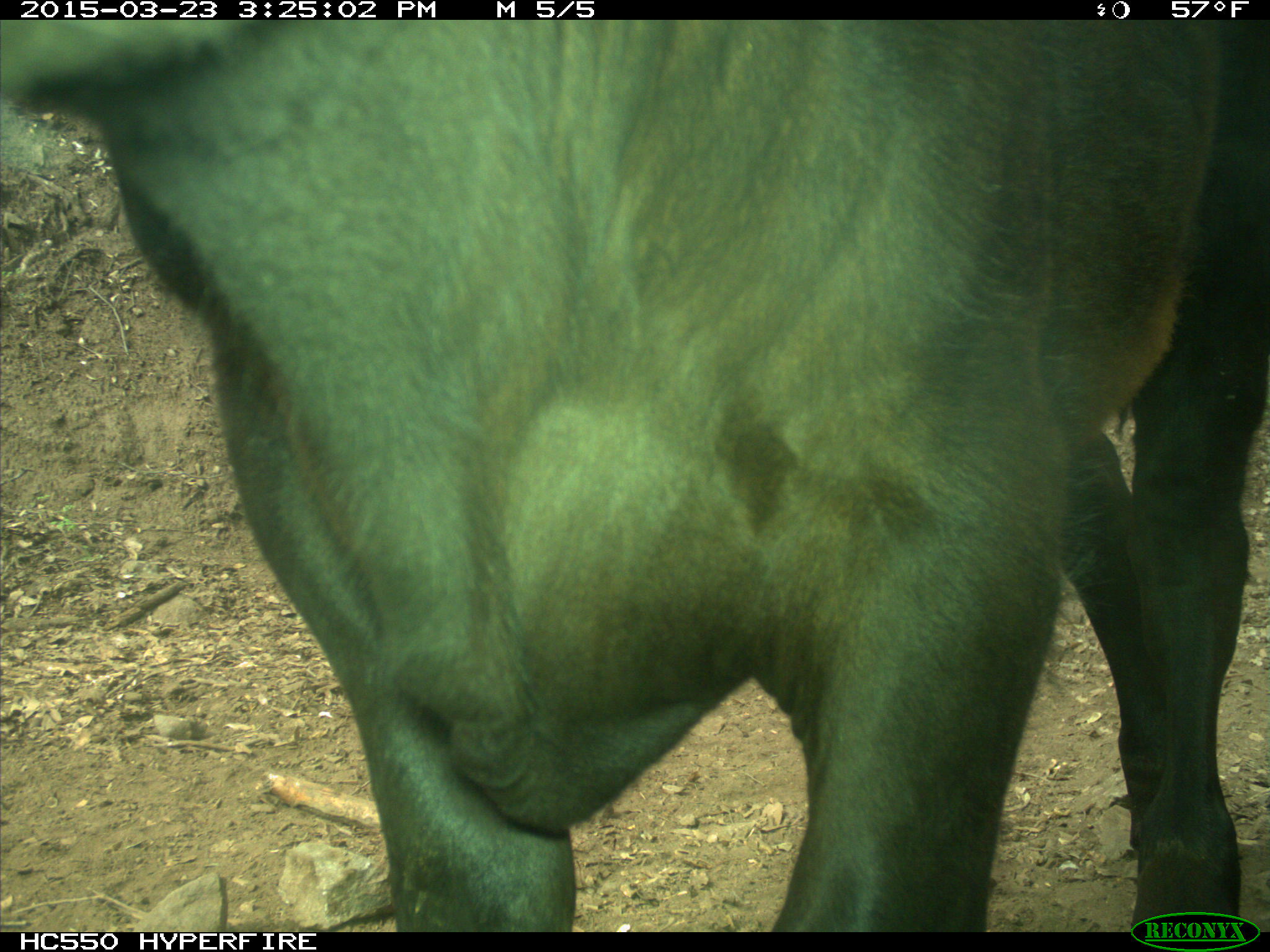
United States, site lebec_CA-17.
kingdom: Animalia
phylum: Chordata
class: Mammalia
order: Artiodactyla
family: Bovidae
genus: Bos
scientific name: Bos taurus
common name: domestic cow